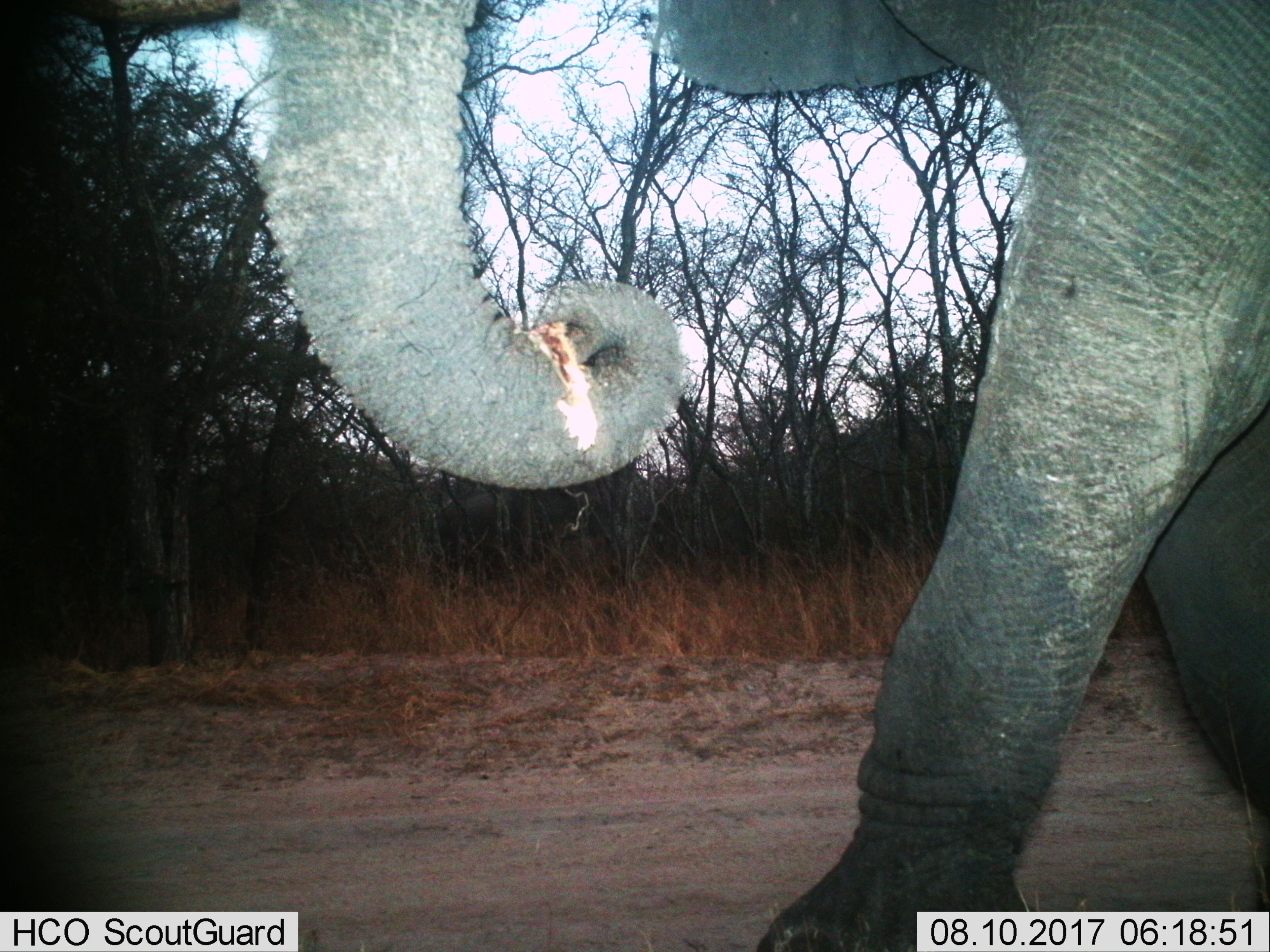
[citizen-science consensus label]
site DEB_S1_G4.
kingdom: Animalia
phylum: Chordata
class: Mammalia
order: Proboscidea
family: Elephantidae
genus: Loxodonta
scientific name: Loxodonta africana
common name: african bush elephant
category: elephant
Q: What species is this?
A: Elephant (african bush elephant) (Loxodonta africana).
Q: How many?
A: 1.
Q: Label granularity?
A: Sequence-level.